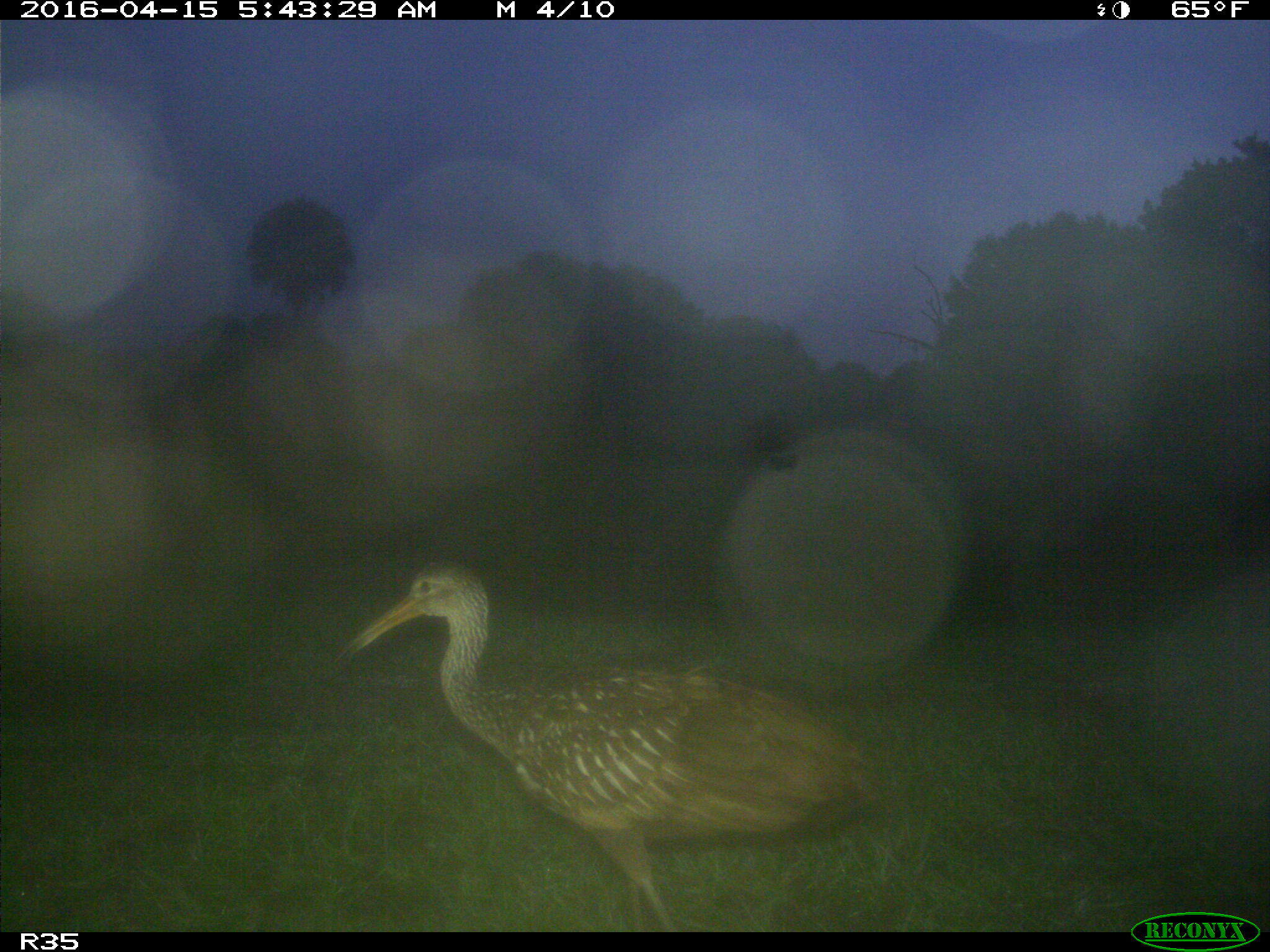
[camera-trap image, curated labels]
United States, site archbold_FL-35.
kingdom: Animalia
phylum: Chordata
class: Aves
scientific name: Aves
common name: birds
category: unidentified bird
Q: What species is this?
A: Unidentified bird (birds) (Aves).